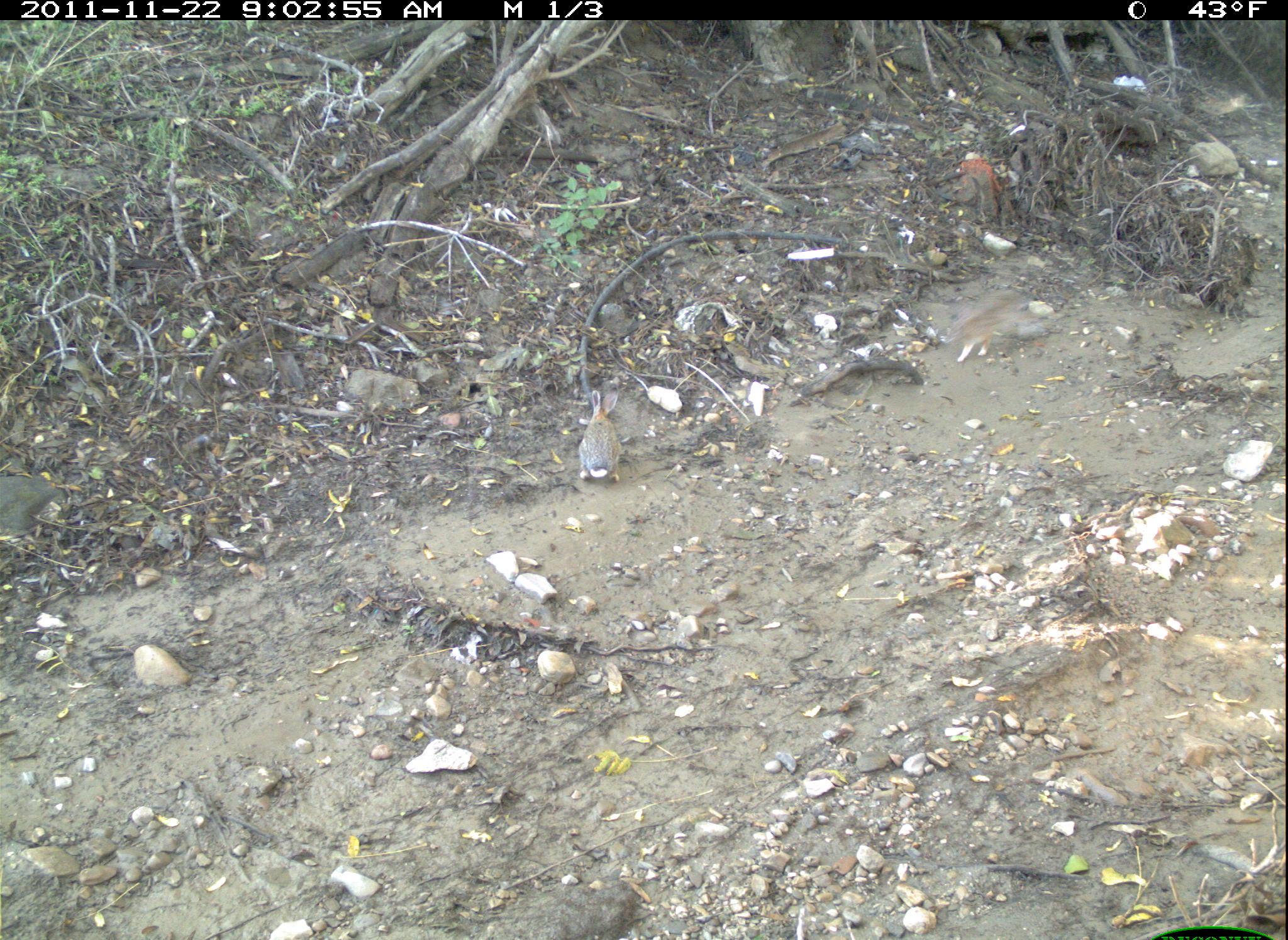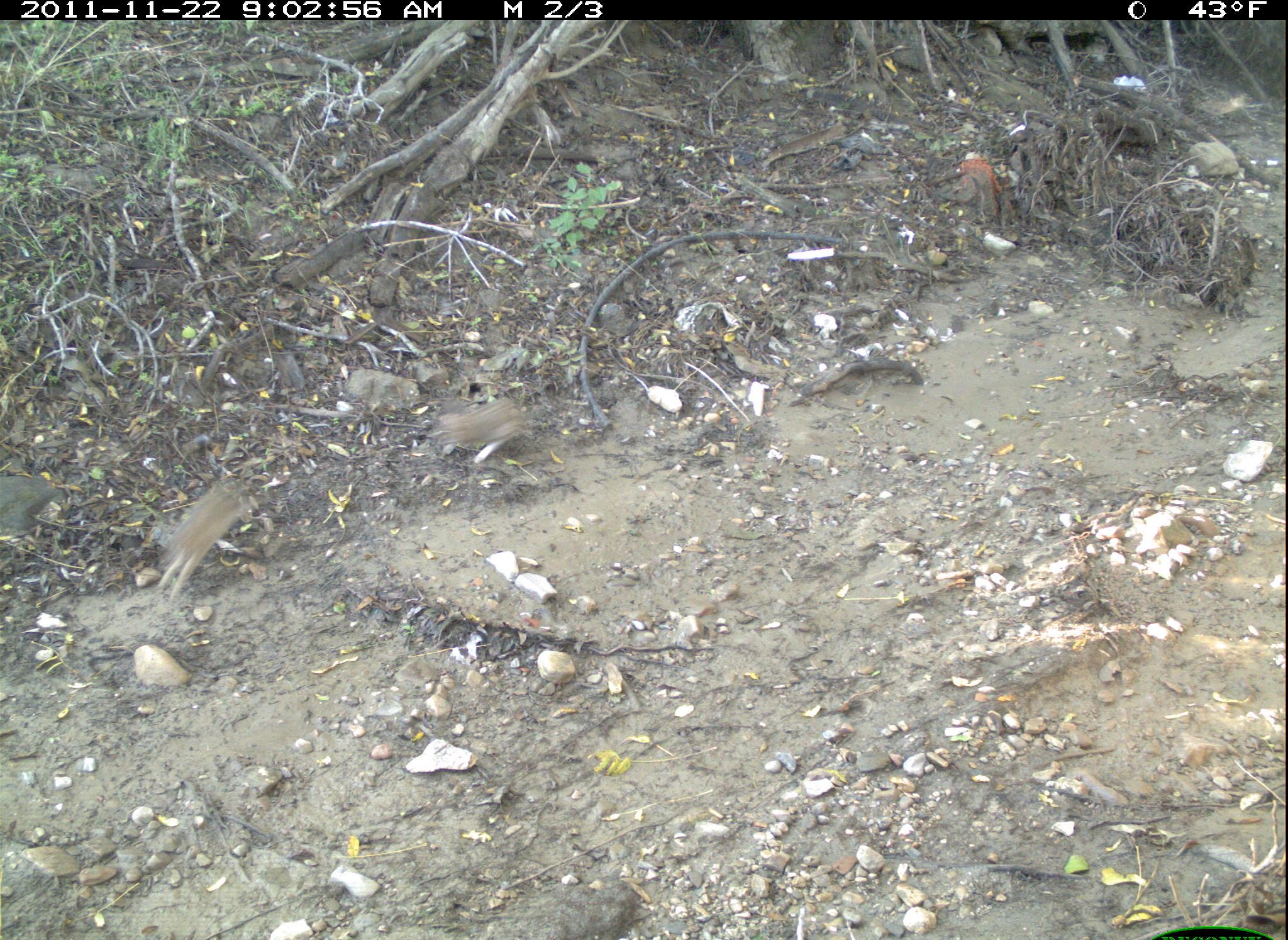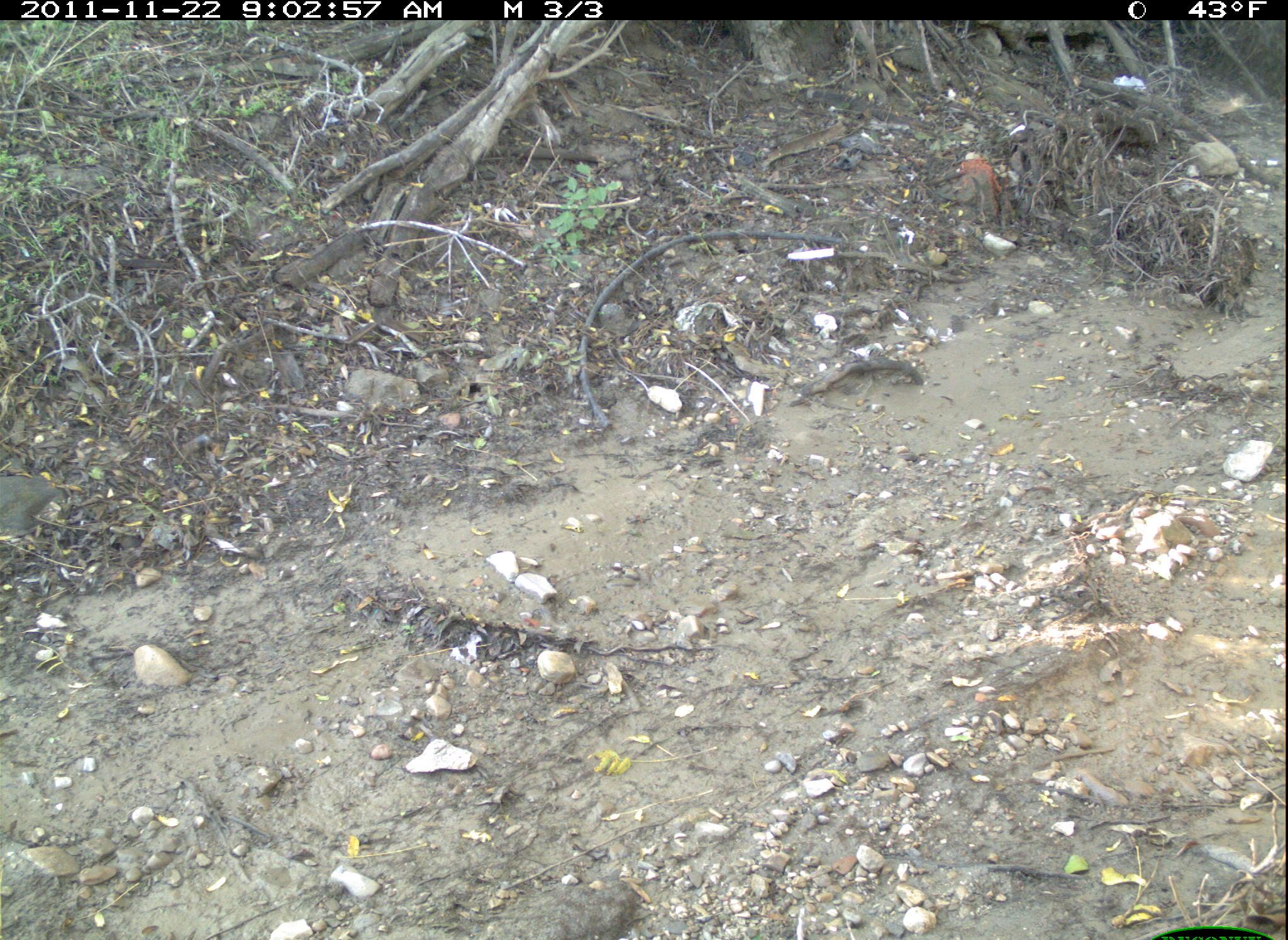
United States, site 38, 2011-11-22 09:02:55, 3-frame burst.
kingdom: Animalia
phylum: Chordata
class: Mammalia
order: Lagomorpha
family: Leporidae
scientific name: Leporidae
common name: rabbits and hares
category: rabbit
Rabbit (rabbits and hares) (Leporidae).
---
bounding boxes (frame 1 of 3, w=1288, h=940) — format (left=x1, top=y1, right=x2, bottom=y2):
rabbit: (left=565, top=379, right=634, bottom=499)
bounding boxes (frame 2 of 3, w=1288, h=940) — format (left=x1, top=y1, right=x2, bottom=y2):
rabbit: (left=122, top=464, right=291, bottom=606); (left=409, top=383, right=555, bottom=490)